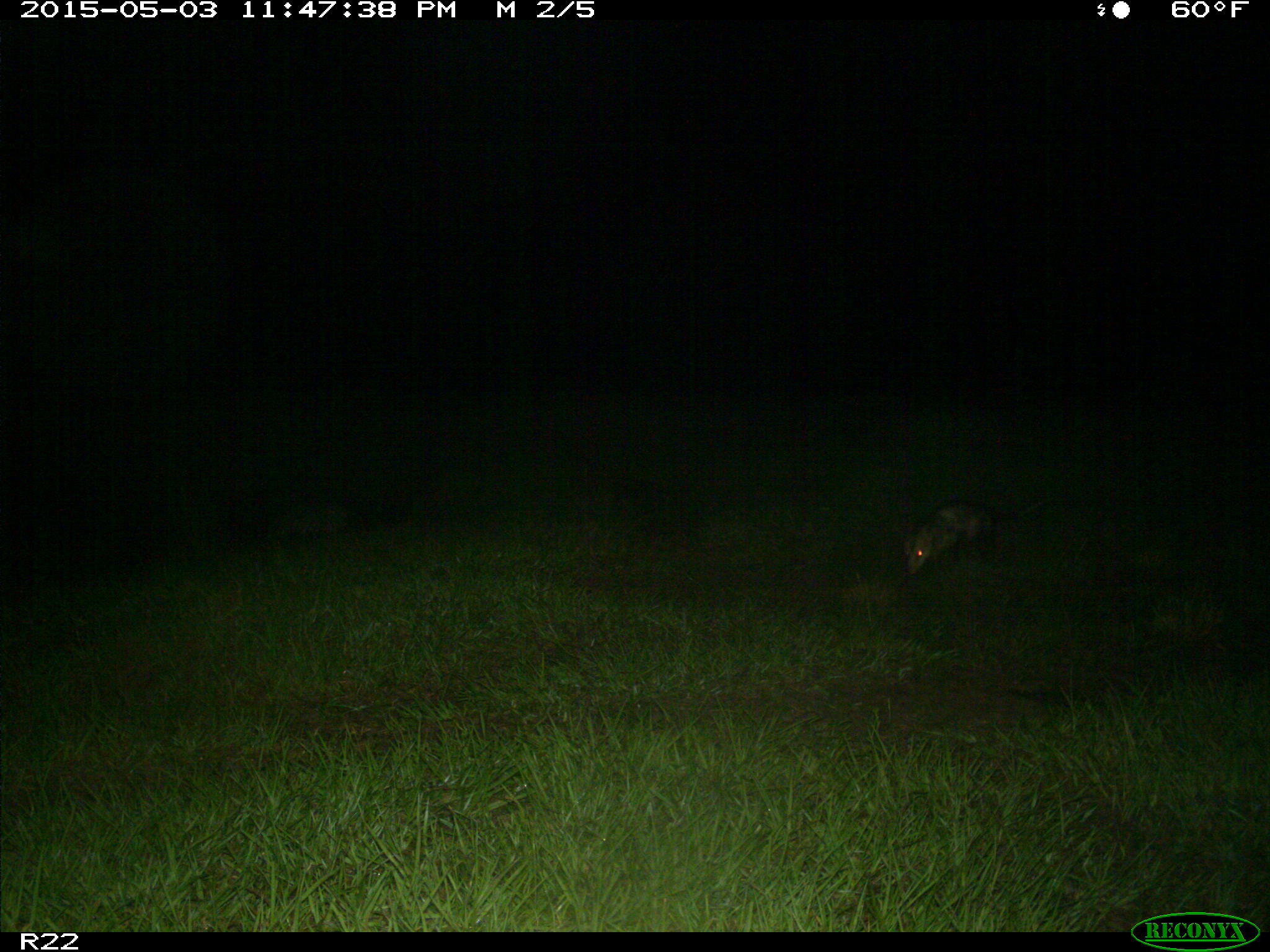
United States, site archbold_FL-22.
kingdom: Animalia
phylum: Chordata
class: Mammalia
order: Didelphimorphia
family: Didelphidae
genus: Didelphis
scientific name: Didelphis virginiana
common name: virginia opossum